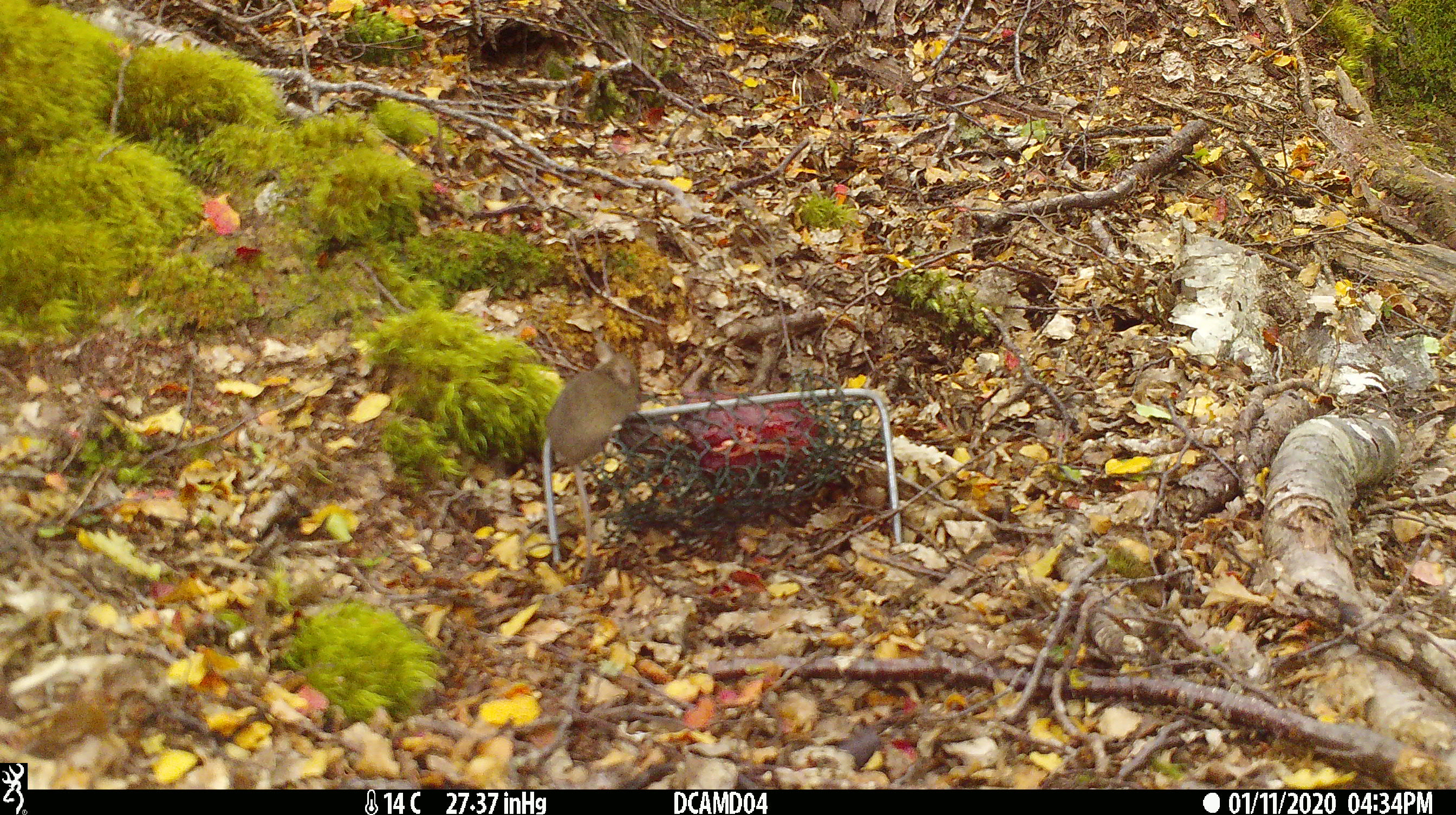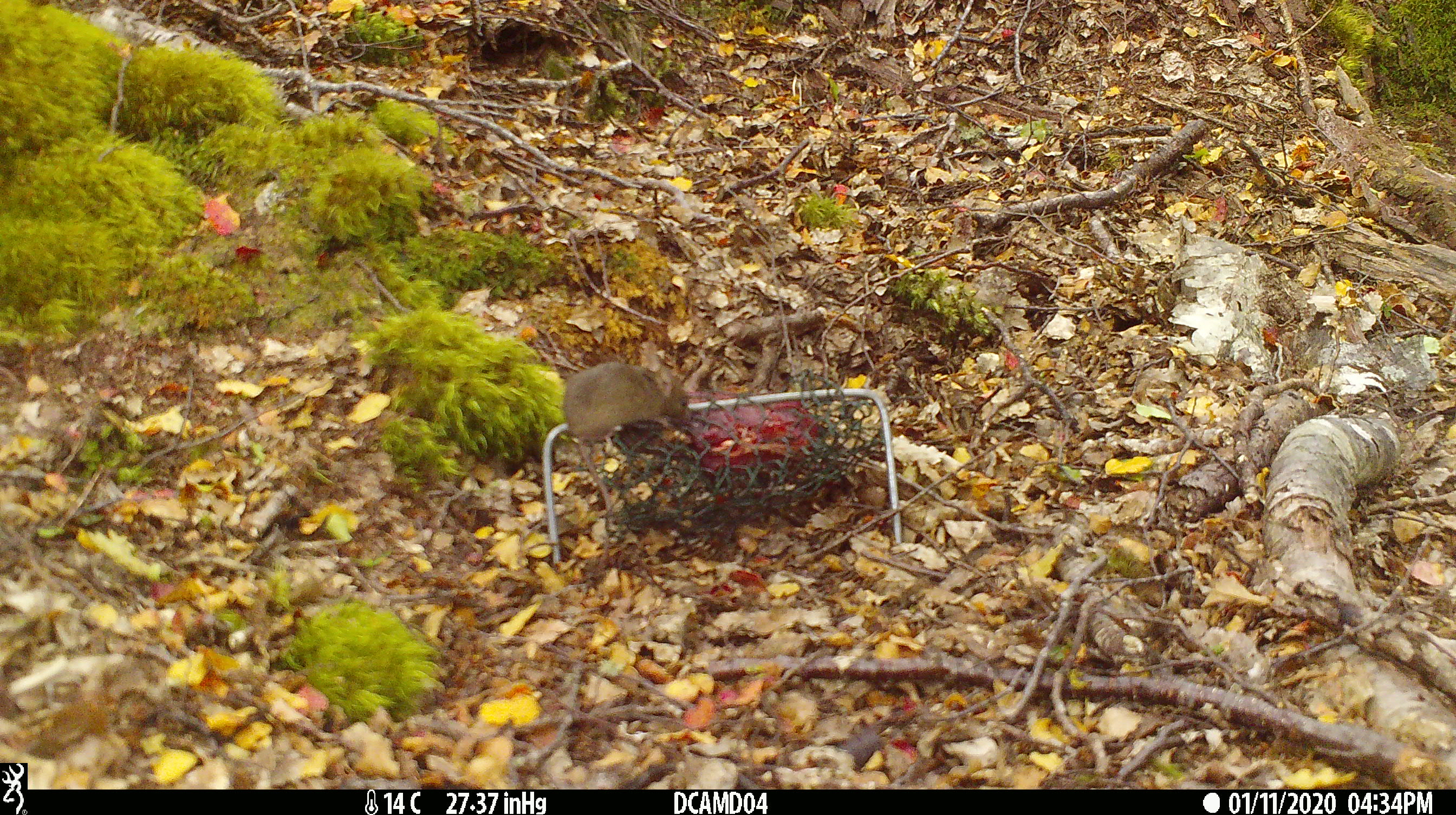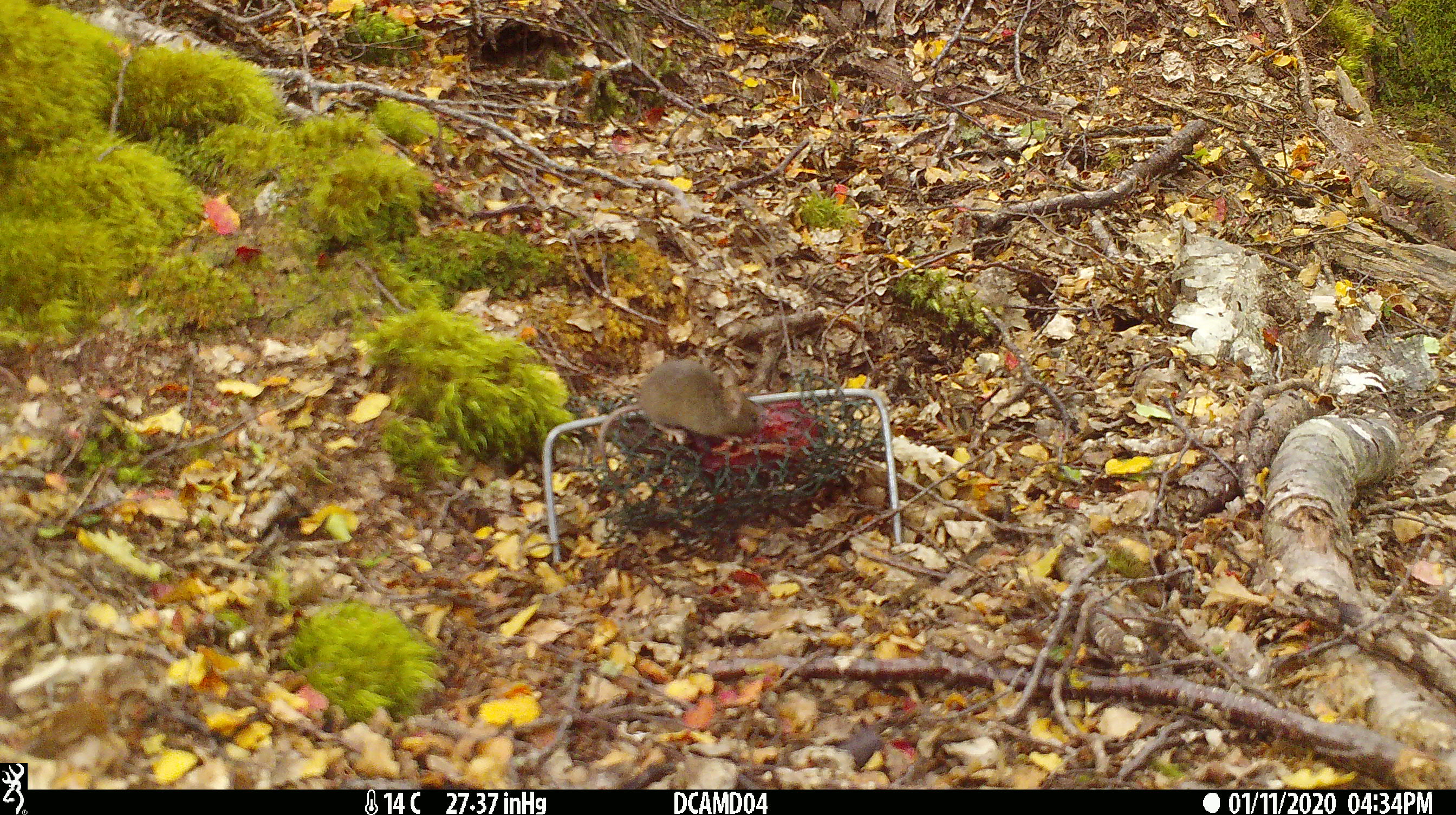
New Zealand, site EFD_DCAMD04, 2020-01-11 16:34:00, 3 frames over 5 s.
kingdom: Animalia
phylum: Chordata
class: Mammalia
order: Rodentia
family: Muridae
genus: Mus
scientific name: Mus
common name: mouse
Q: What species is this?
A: Mouse (Mus).